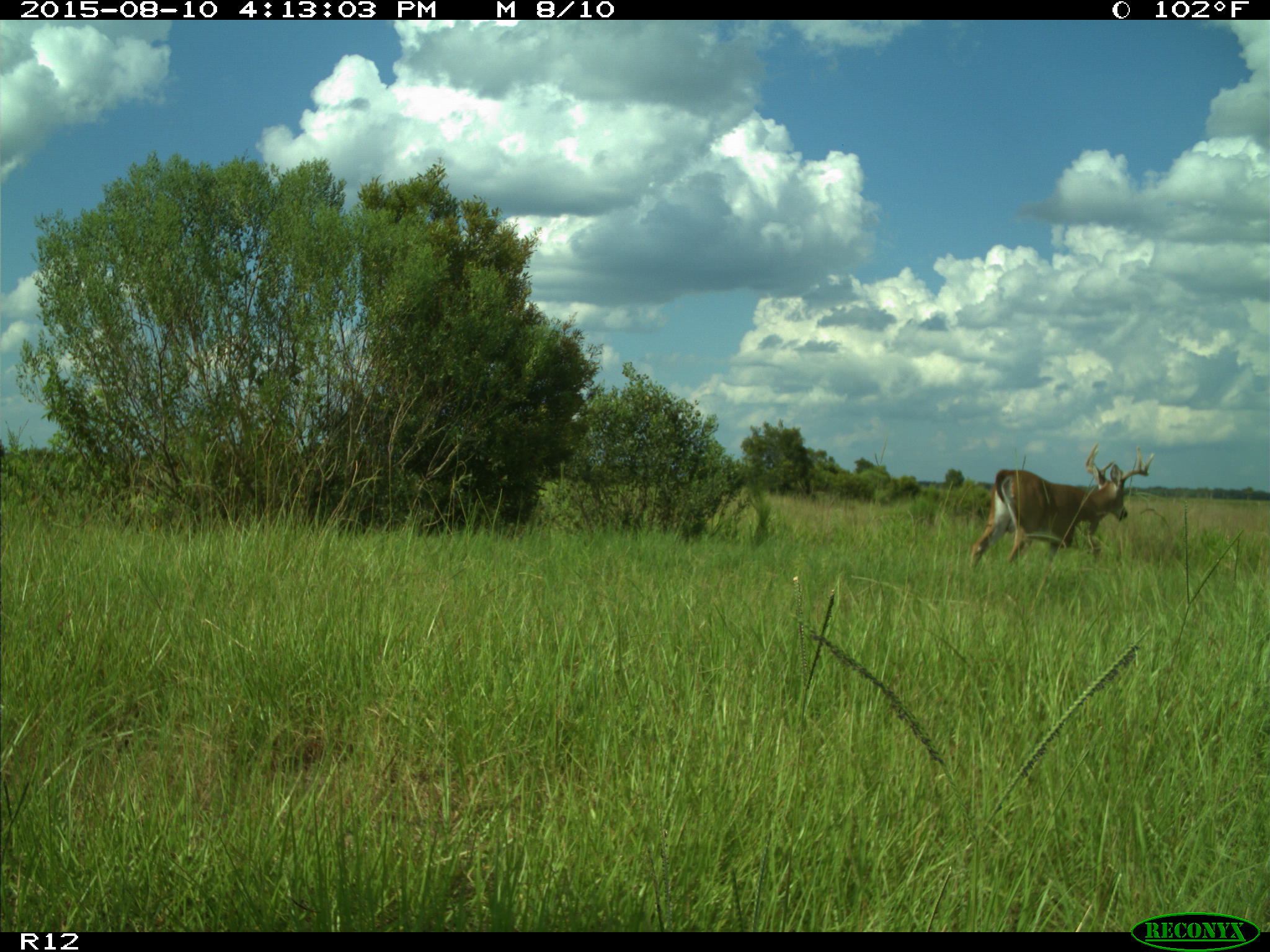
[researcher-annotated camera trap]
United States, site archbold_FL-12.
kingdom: Animalia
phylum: Chordata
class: Mammalia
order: Artiodactyla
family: Cervidae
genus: Odocoileus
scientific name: Odocoileus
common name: deer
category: unidentified deer